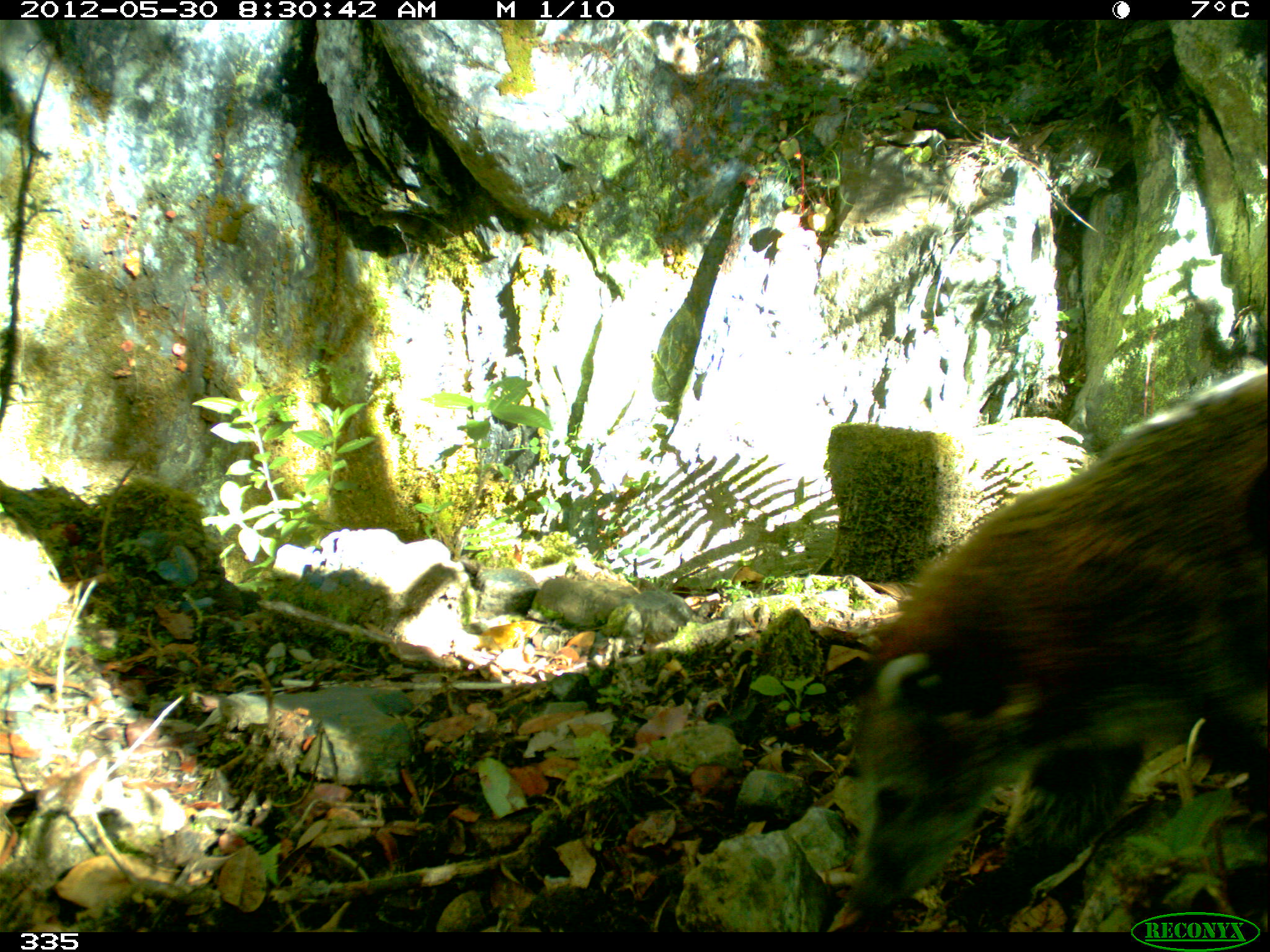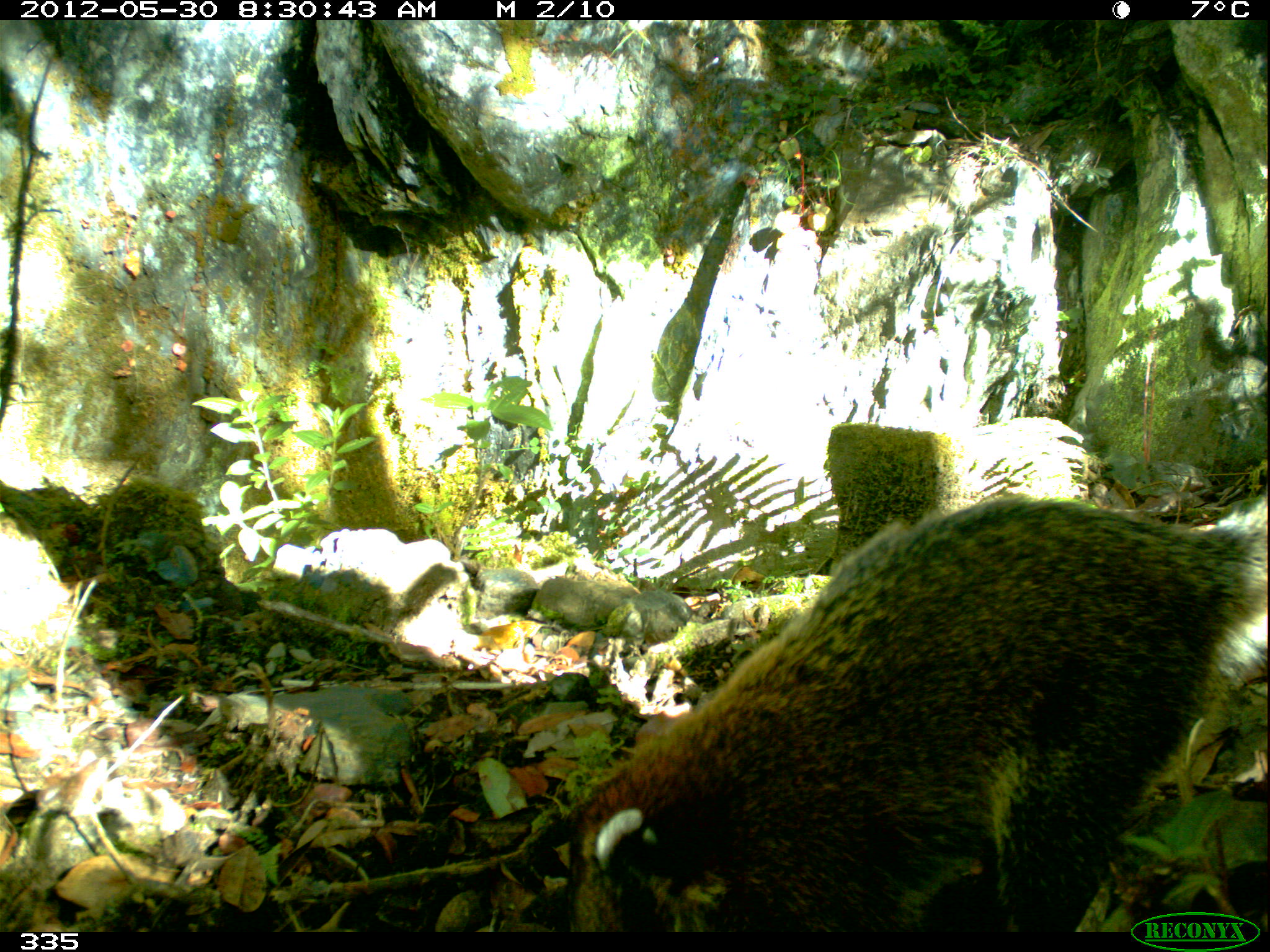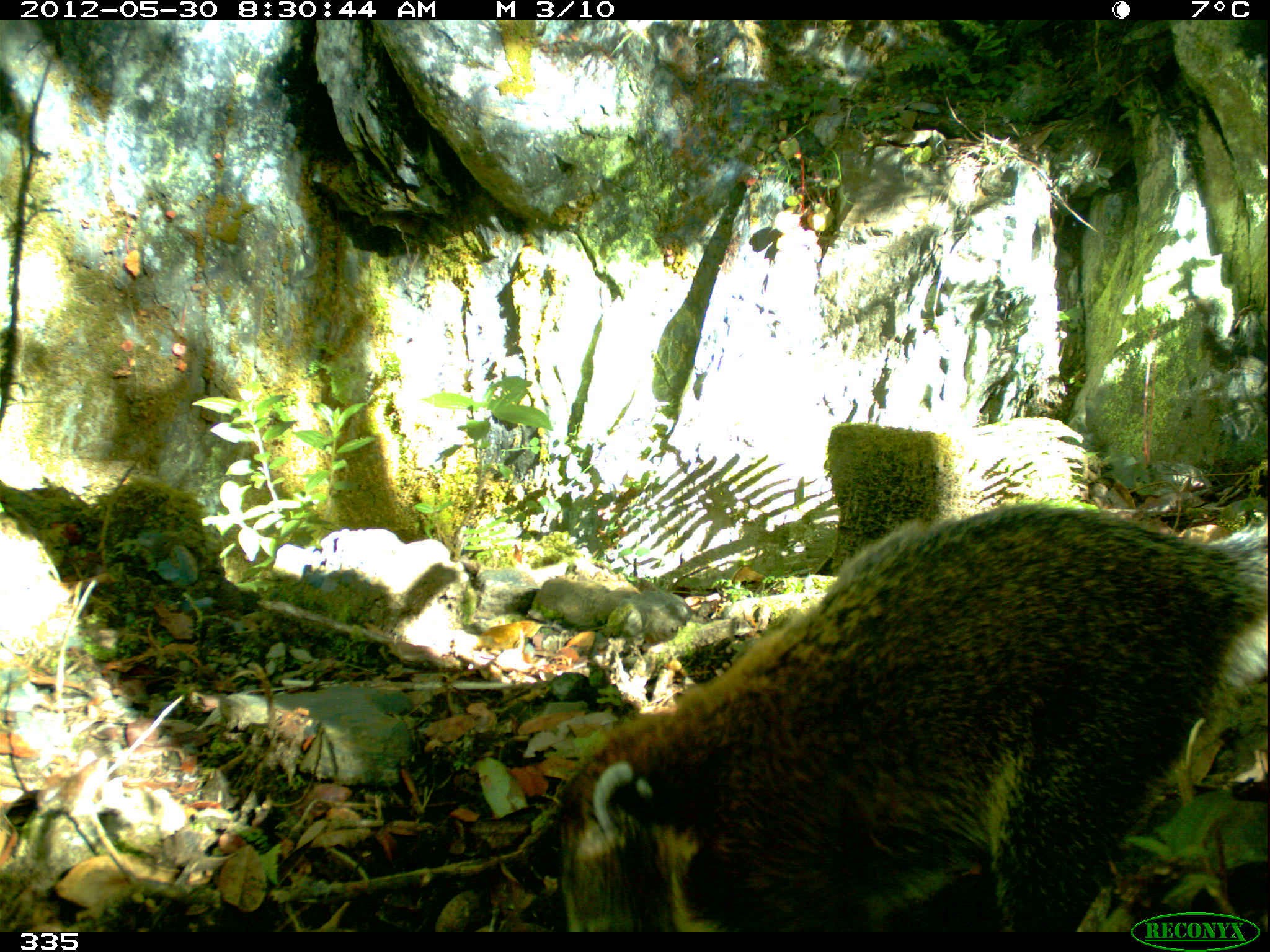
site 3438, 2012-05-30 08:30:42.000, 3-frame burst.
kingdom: Animalia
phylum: Chordata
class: Mammalia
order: Carnivora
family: Procyonidae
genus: Nasua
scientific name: Nasua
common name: coatis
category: unknown coati